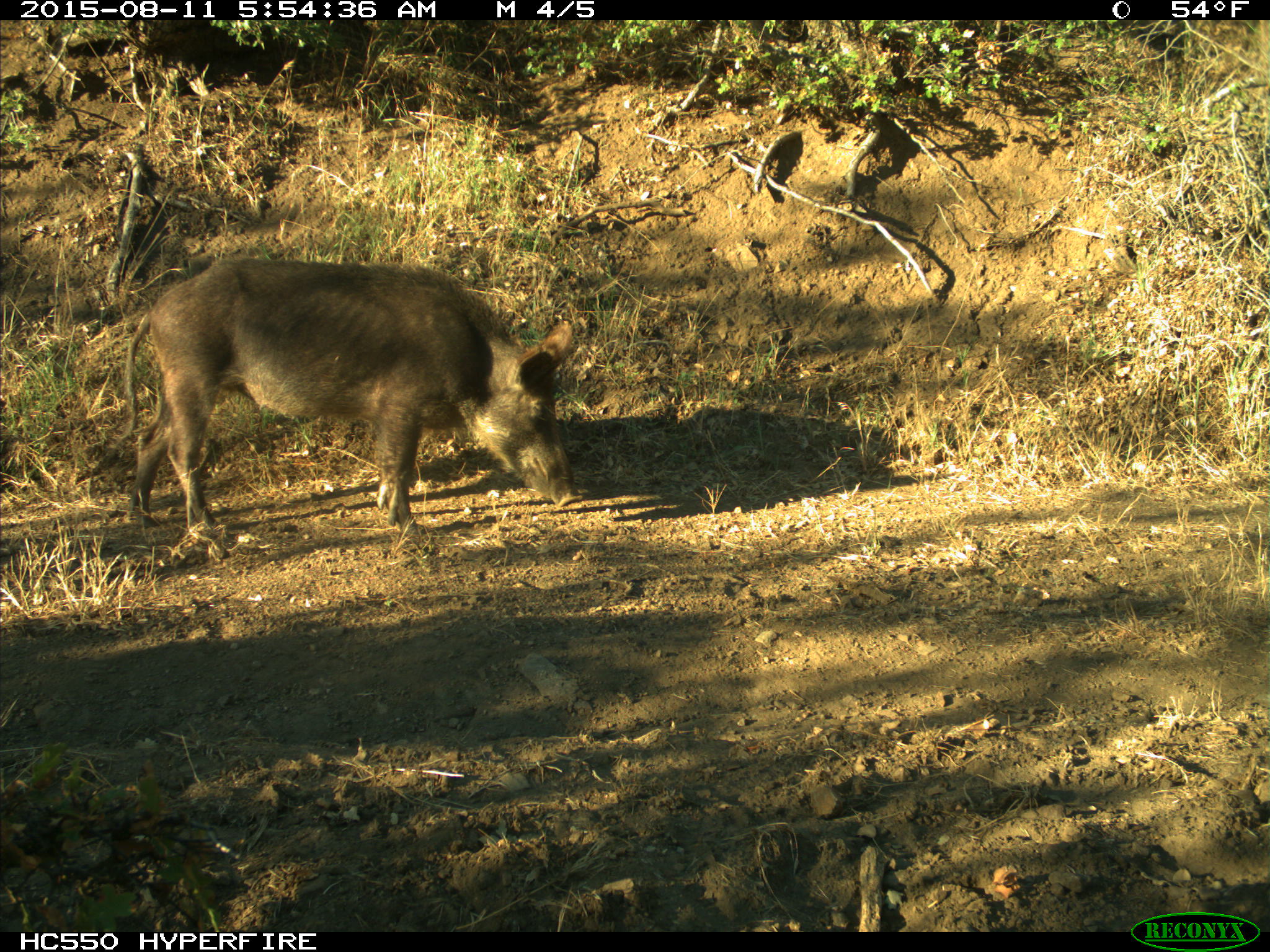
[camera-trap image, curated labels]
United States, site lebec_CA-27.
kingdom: Animalia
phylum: Chordata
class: Mammalia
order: Artiodactyla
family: Suidae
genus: Sus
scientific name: Sus scrofa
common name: wild boar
Sus scrofa (wild boar).